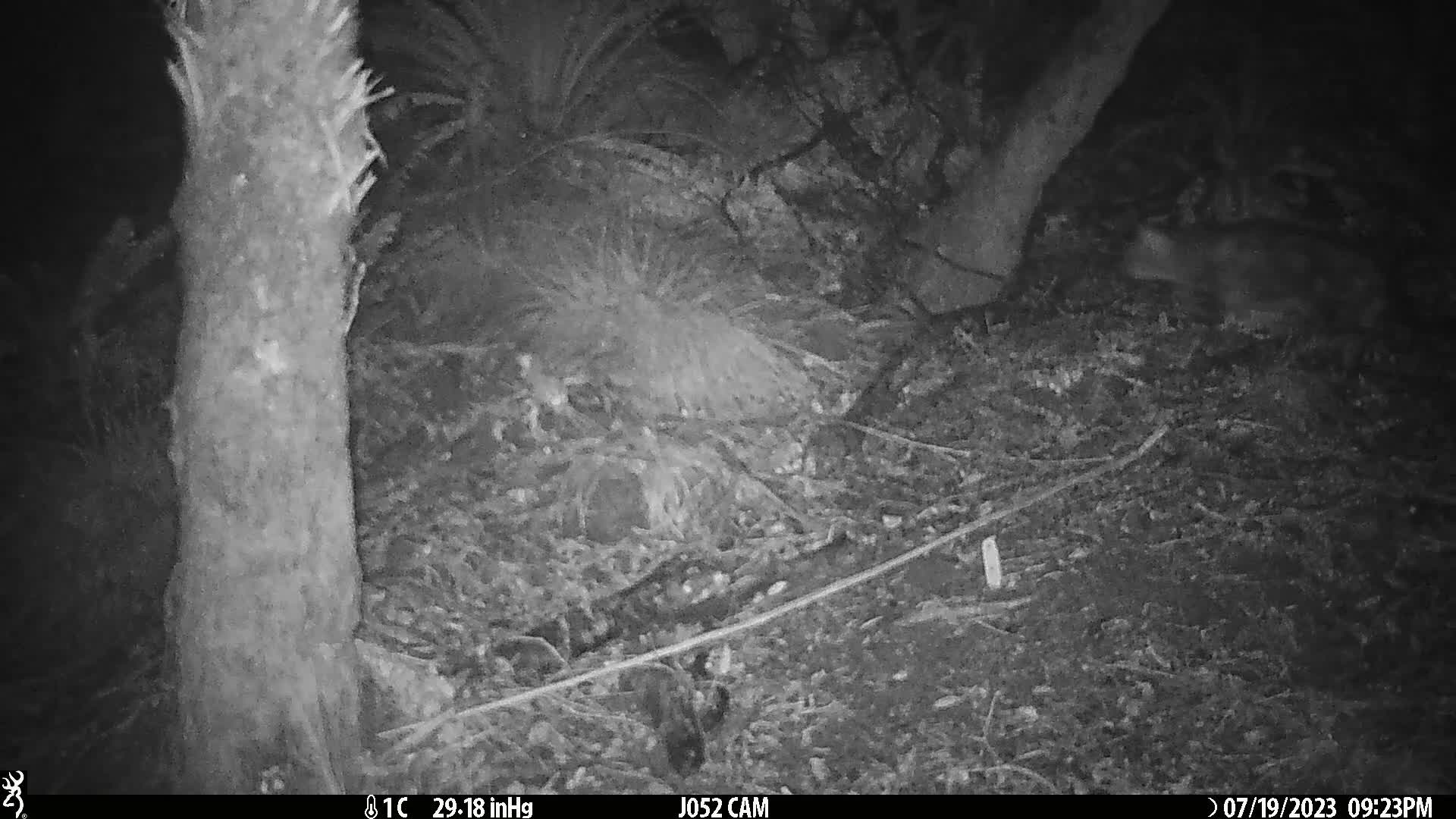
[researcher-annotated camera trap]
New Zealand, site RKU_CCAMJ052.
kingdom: Animalia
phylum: Chordata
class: Mammalia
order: Carnivora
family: Felidae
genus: Felis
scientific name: Felis catus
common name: domestic cat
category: cat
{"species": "cat (domestic cat) (Felis catus)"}